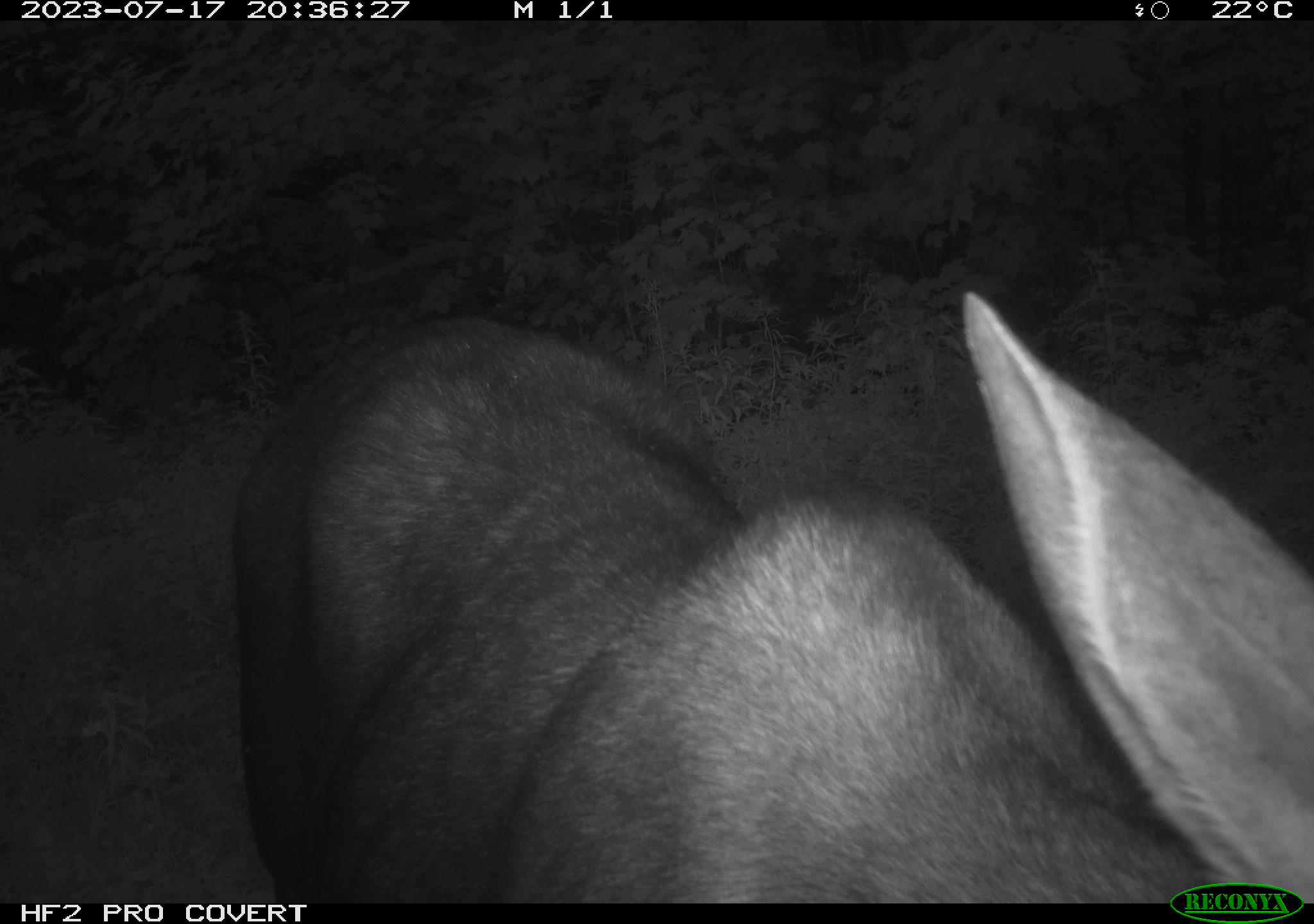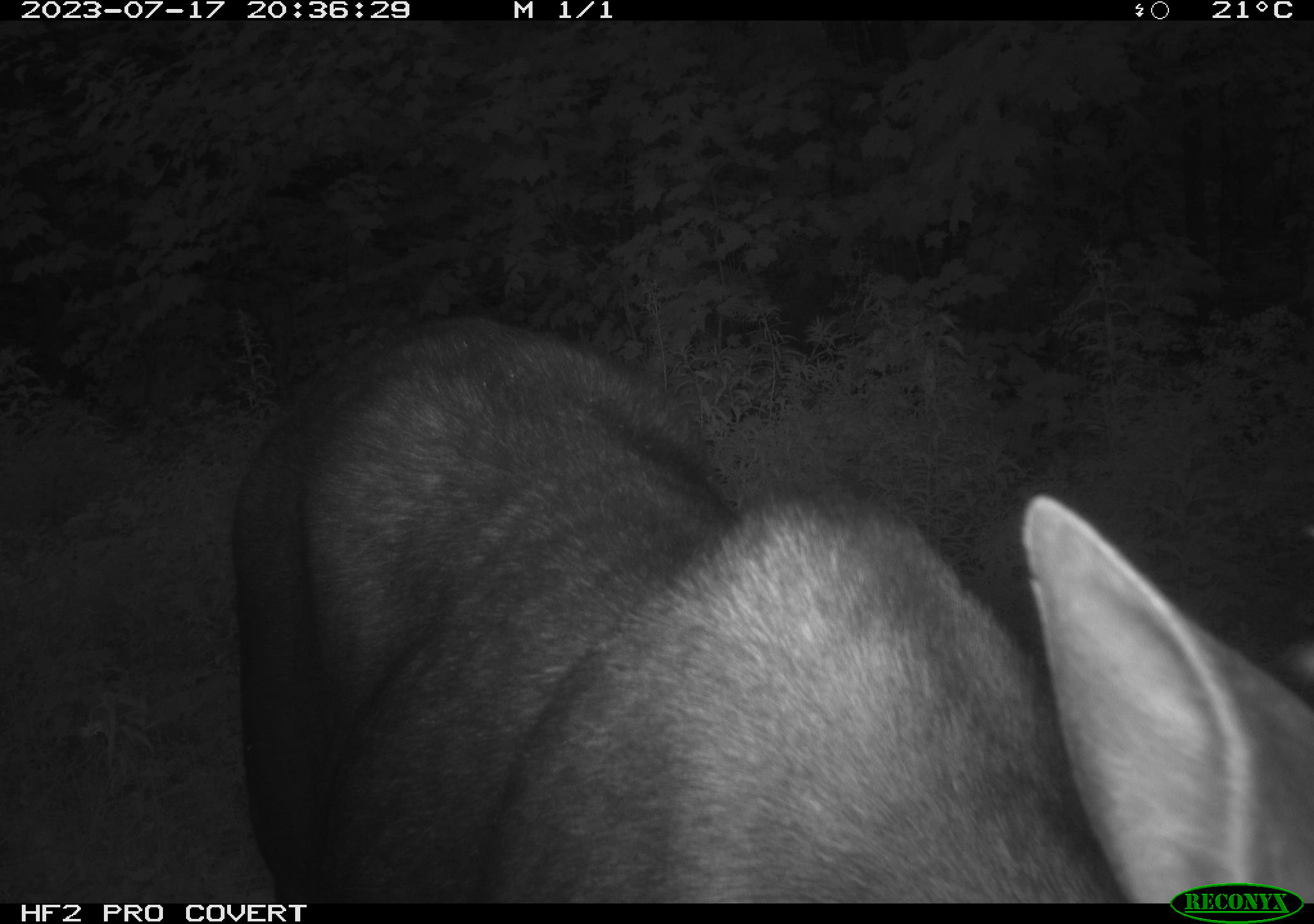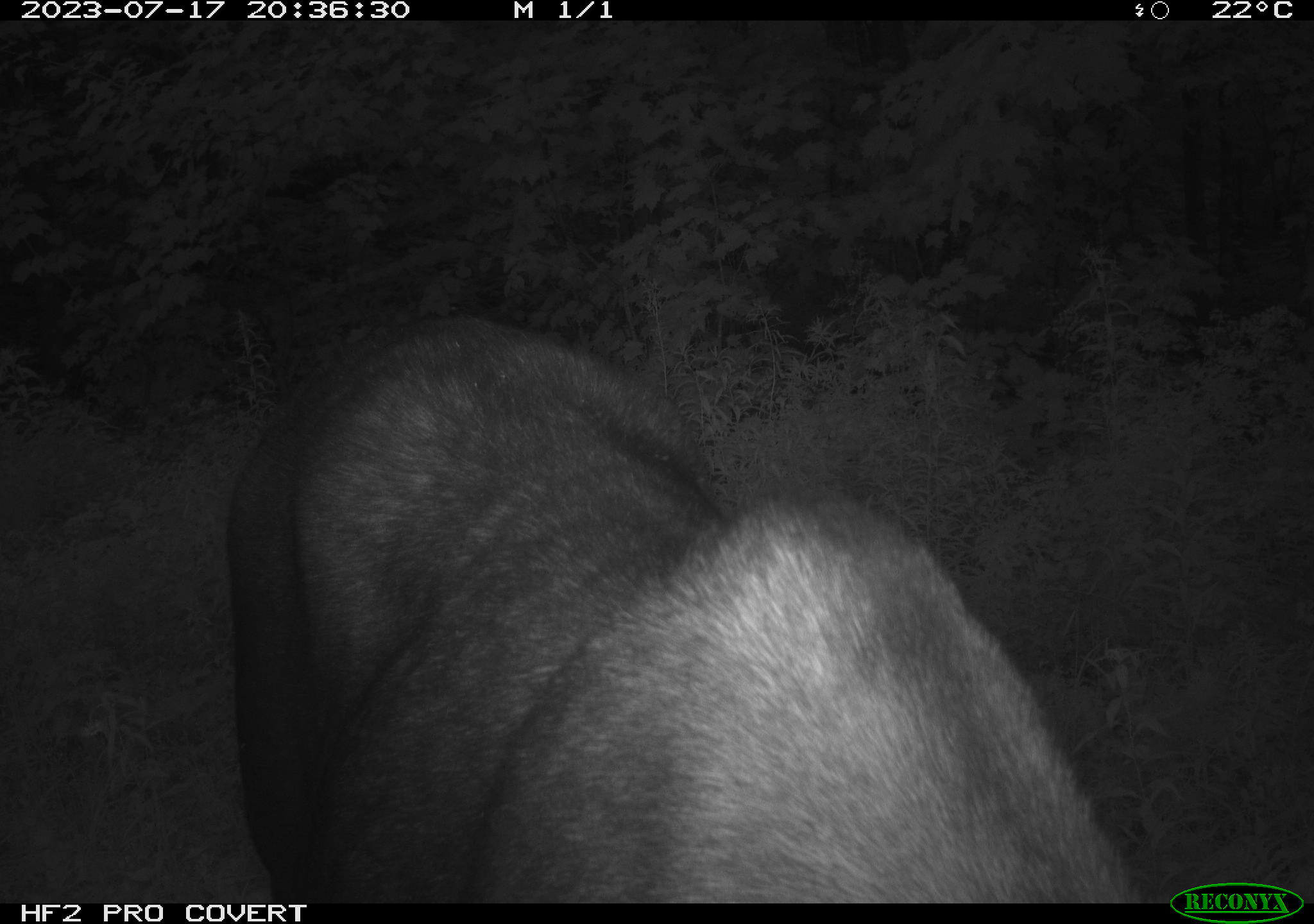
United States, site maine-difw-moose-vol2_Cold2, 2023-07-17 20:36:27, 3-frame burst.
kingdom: Animalia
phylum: Chordata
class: Mammalia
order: Artiodactyla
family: Cervidae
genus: Alces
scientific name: Alces alces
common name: moose